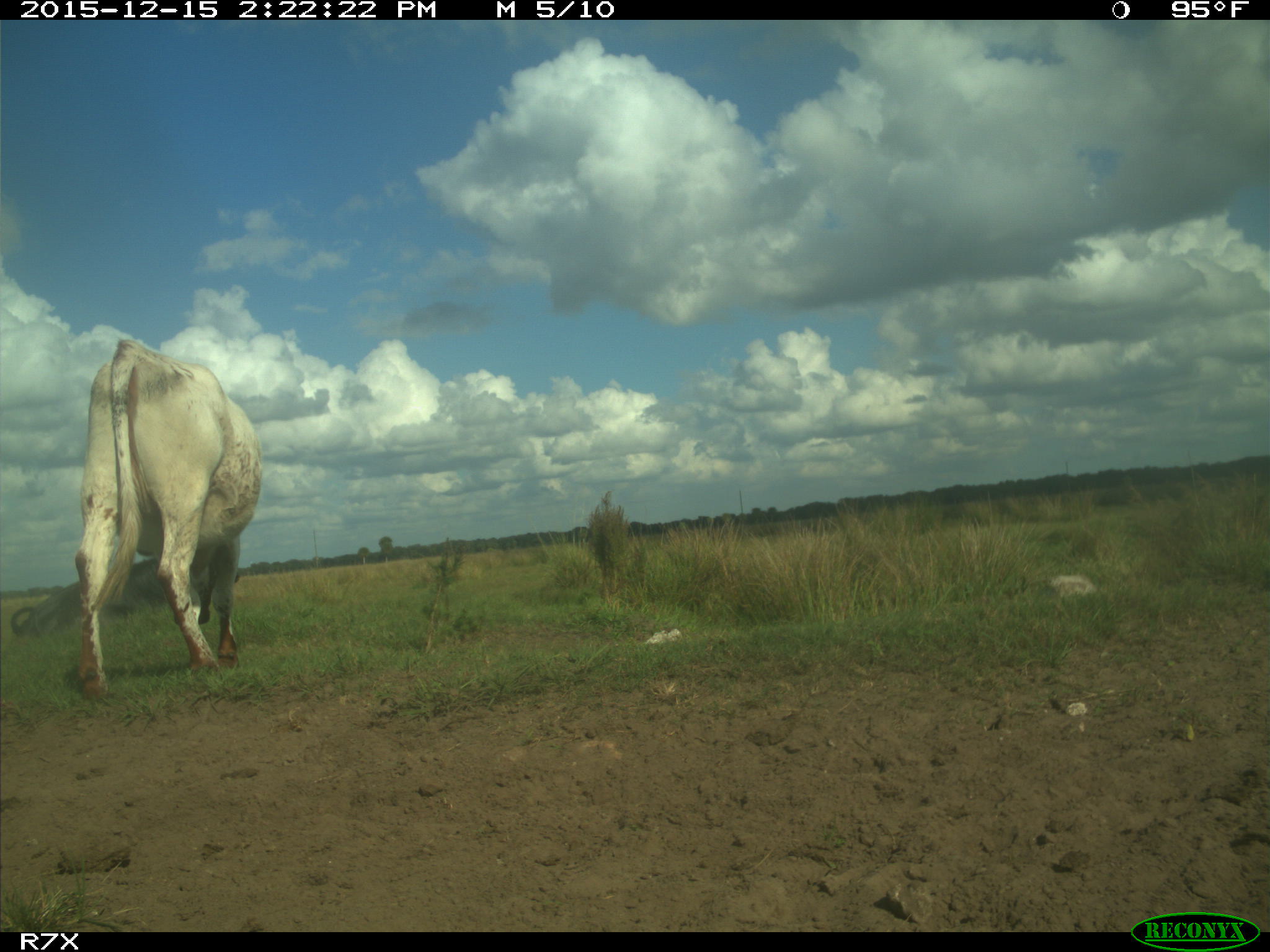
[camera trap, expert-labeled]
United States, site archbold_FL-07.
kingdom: Animalia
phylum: Chordata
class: Mammalia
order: Artiodactyla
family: Bovidae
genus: Bos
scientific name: Bos taurus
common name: domestic cow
Bos taurus (domestic cow).